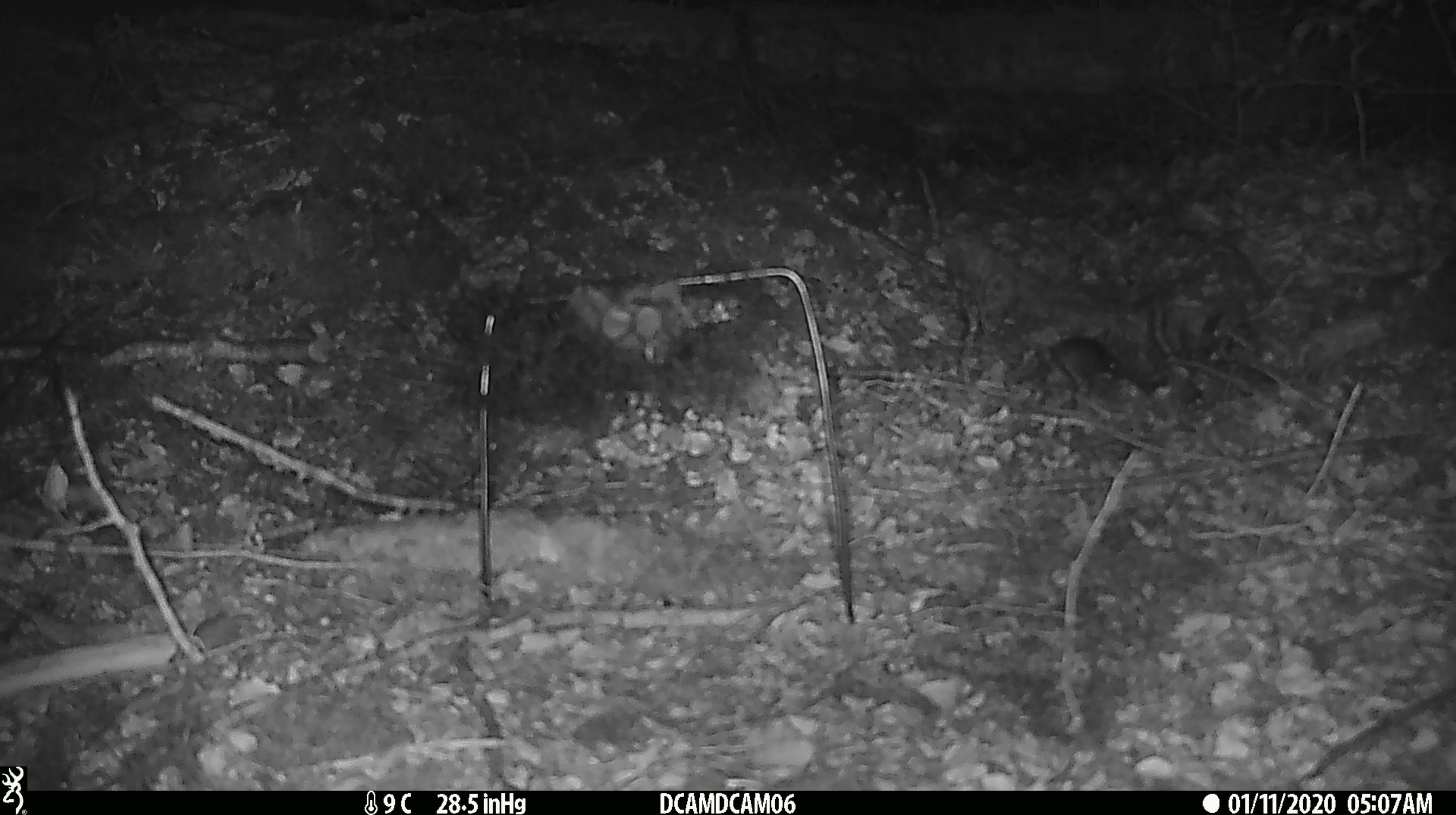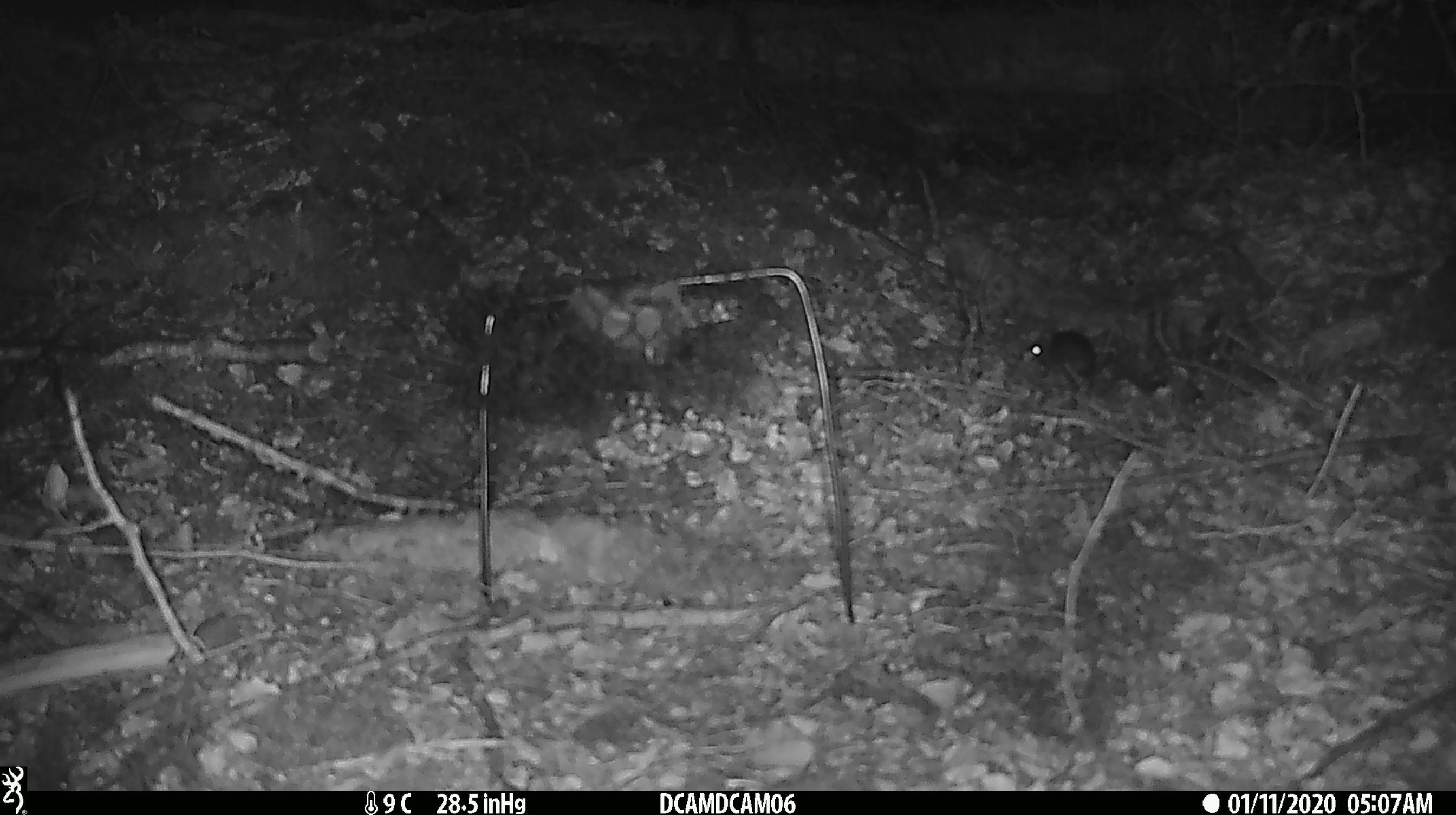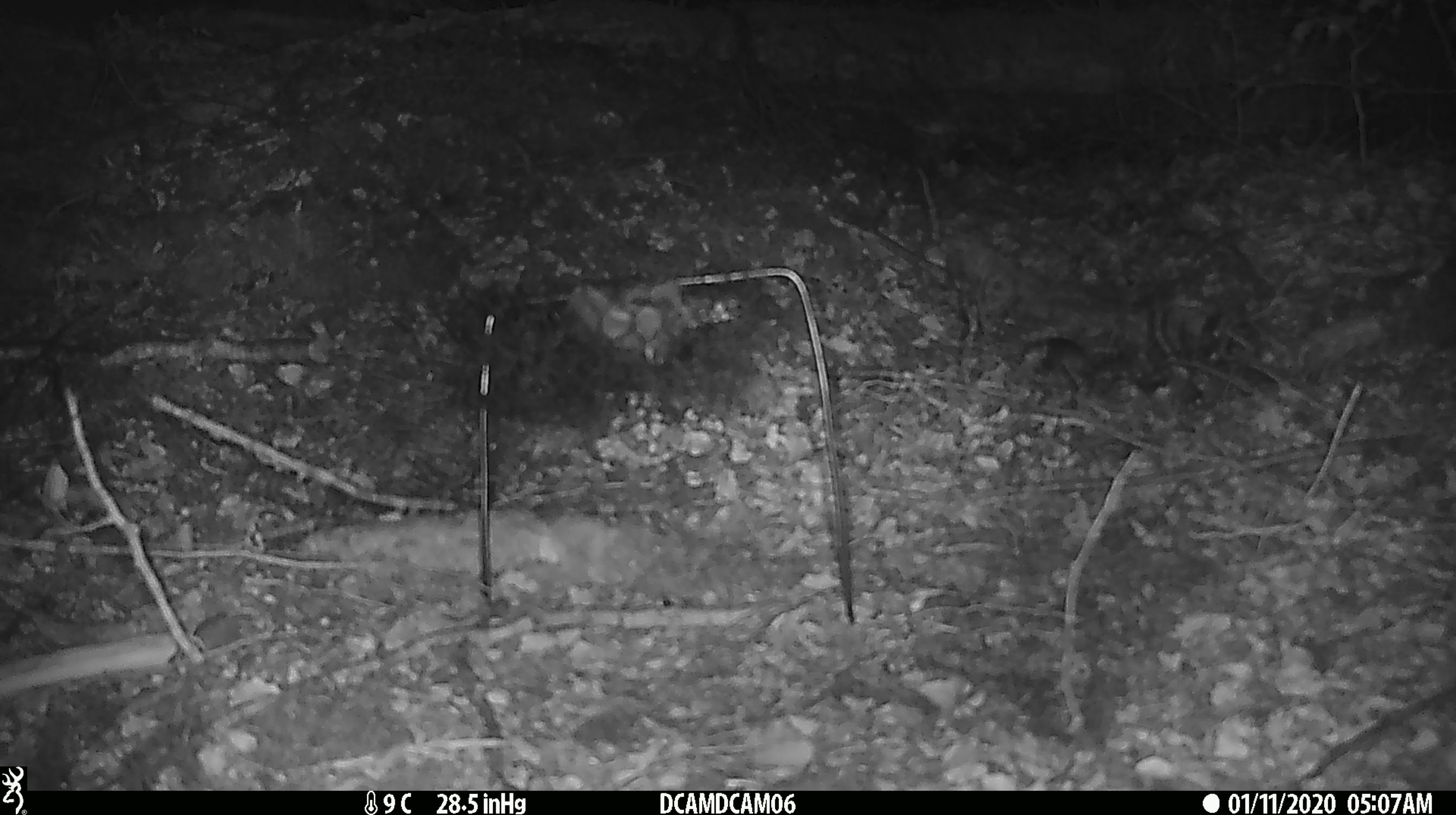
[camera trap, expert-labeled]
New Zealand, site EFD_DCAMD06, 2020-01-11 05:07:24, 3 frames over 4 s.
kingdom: Animalia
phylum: Chordata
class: Mammalia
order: Rodentia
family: Muridae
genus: Mus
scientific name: Mus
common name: mouse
Mouse (Mus).